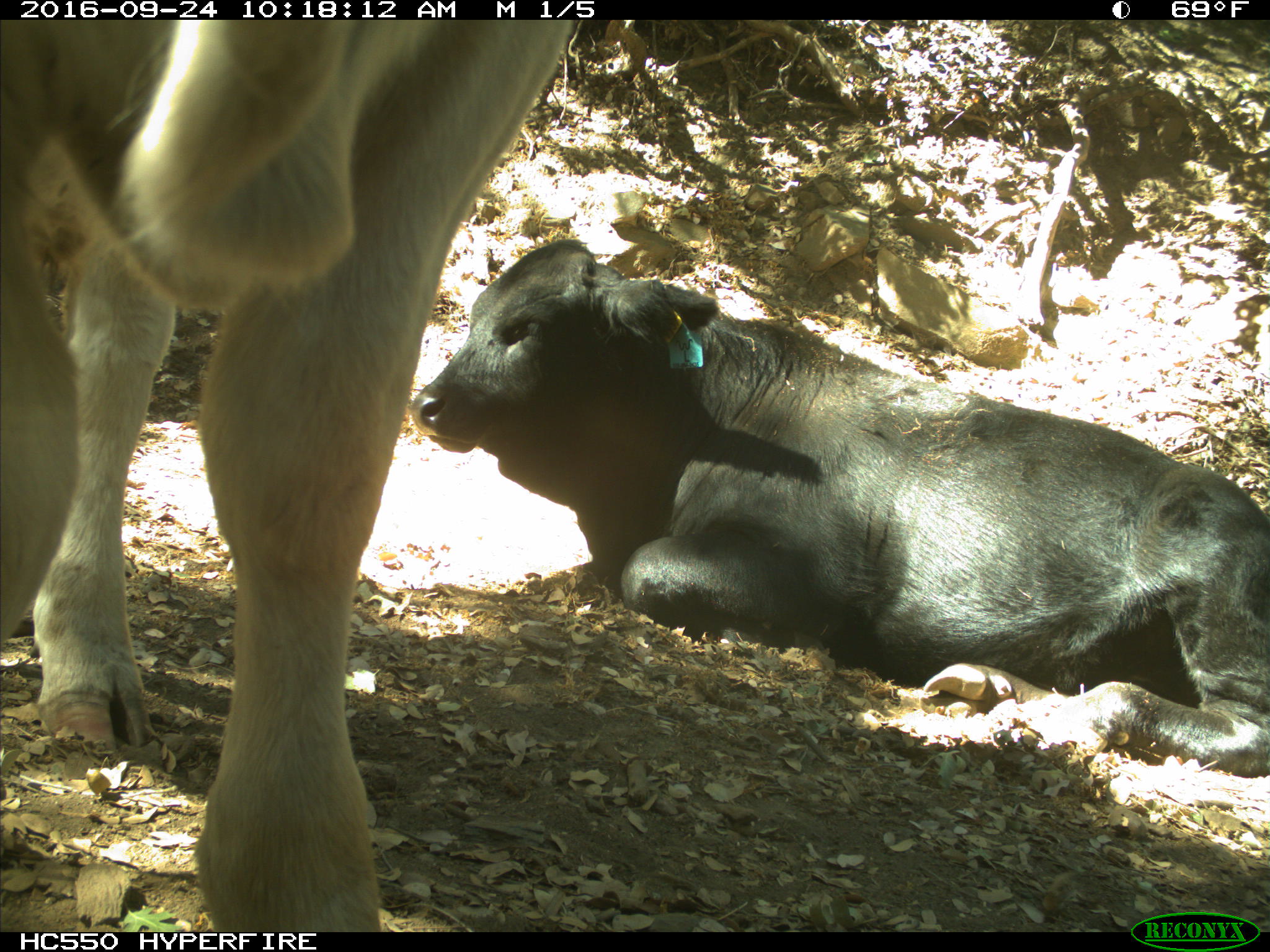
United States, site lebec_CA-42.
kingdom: Animalia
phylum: Chordata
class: Mammalia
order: Artiodactyla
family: Bovidae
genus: Bos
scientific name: Bos taurus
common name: domestic cow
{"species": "Bos taurus (domestic cow)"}